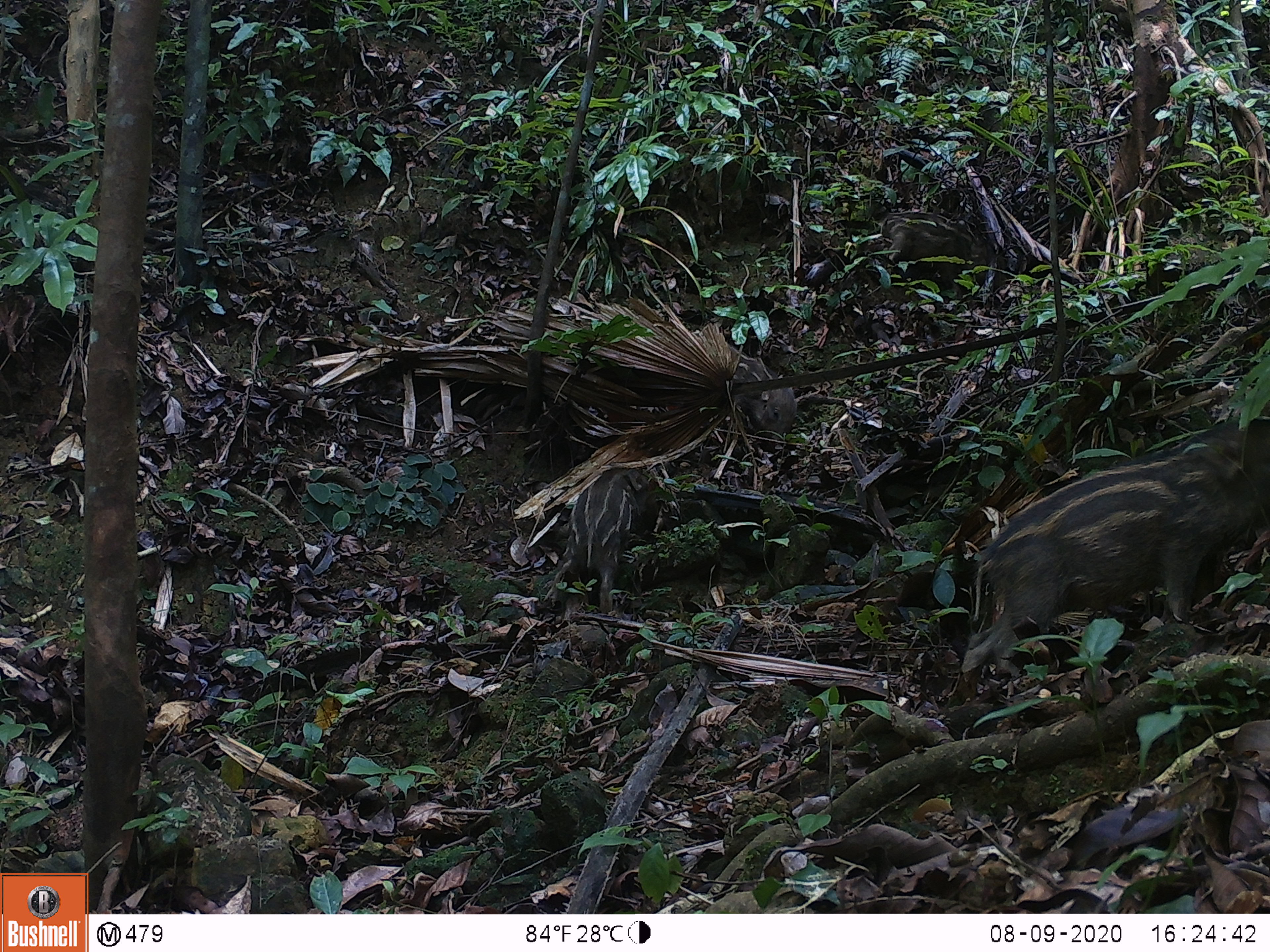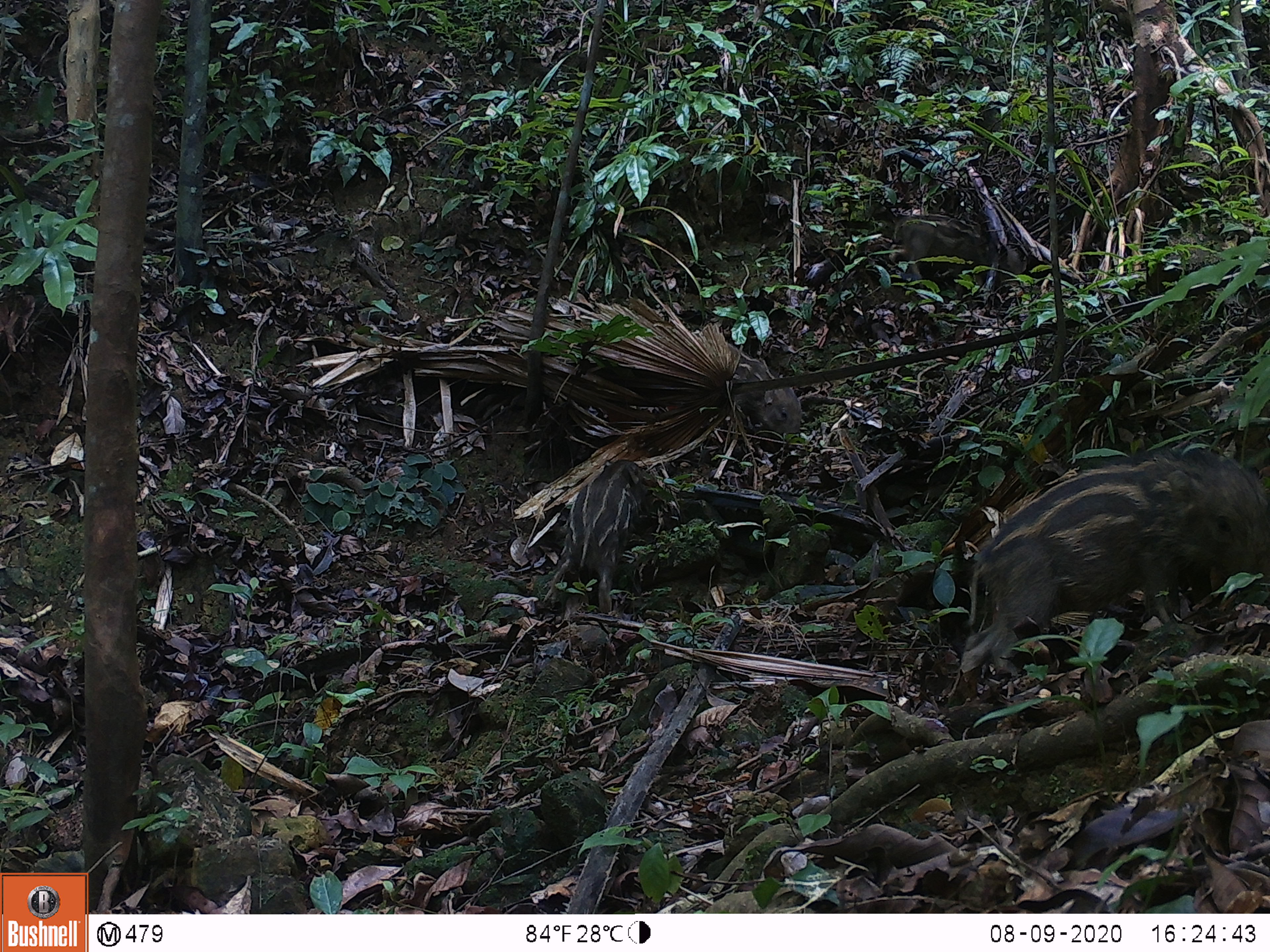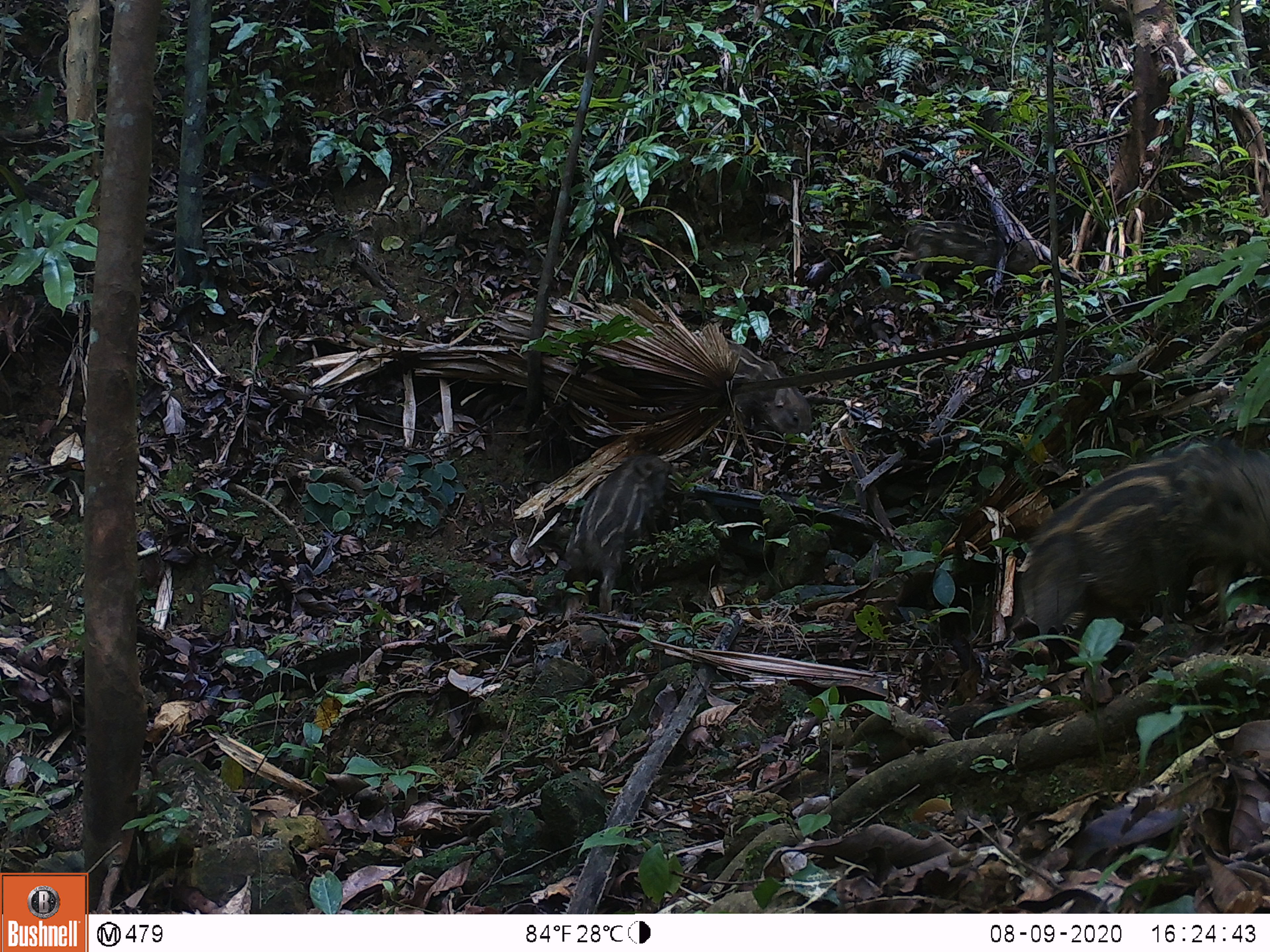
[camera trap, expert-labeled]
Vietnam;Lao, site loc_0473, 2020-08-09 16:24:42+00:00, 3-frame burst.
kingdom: Animalia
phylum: Chordata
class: Mammalia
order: Artiodactyla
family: Suidae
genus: Sus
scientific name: Sus scrofa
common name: eurasian wild pig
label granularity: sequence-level